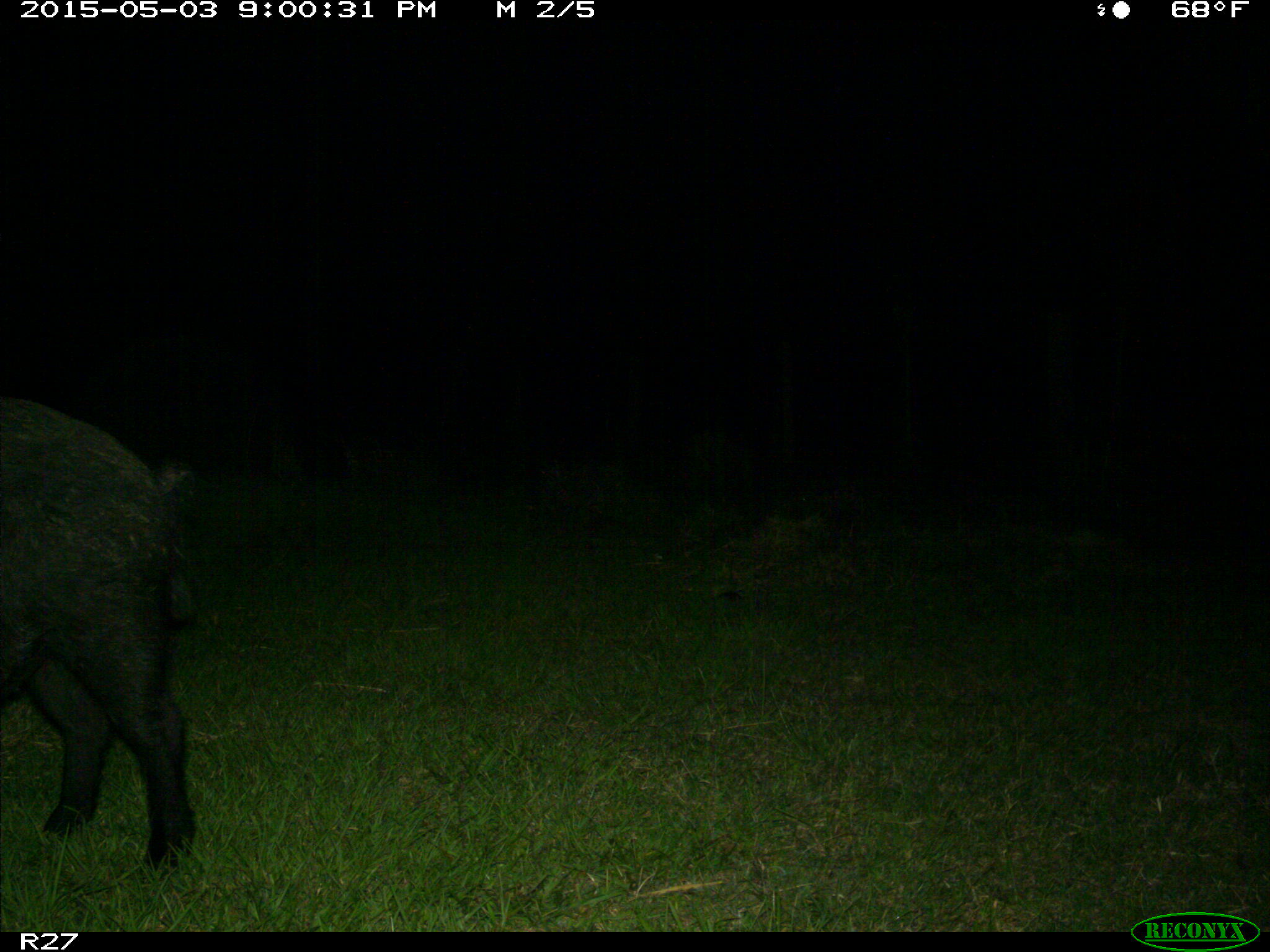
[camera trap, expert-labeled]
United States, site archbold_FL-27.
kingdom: Animalia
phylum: Chordata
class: Mammalia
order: Artiodactyla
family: Suidae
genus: Sus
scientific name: Sus scrofa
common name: wild boar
Sus scrofa (wild boar).